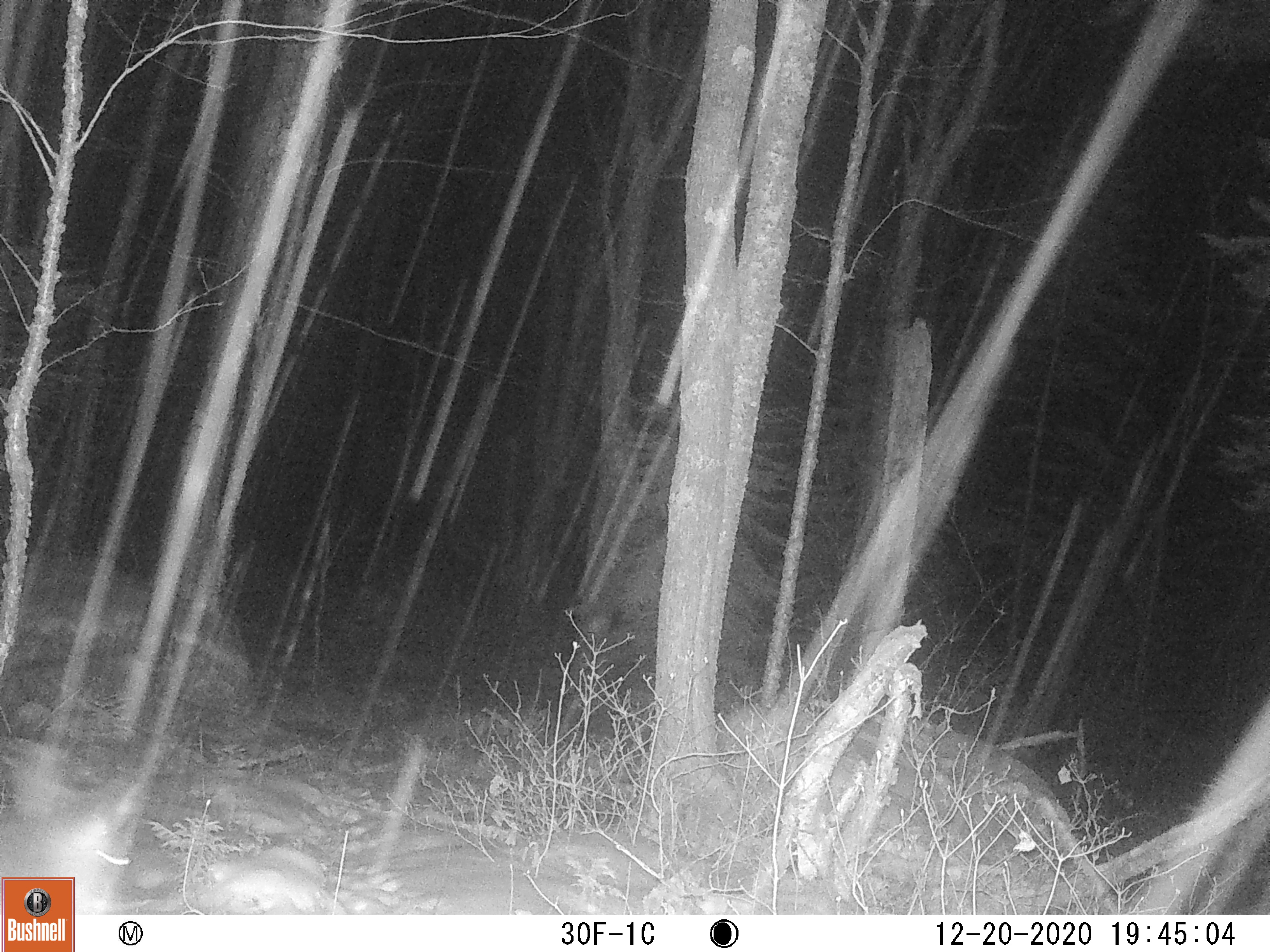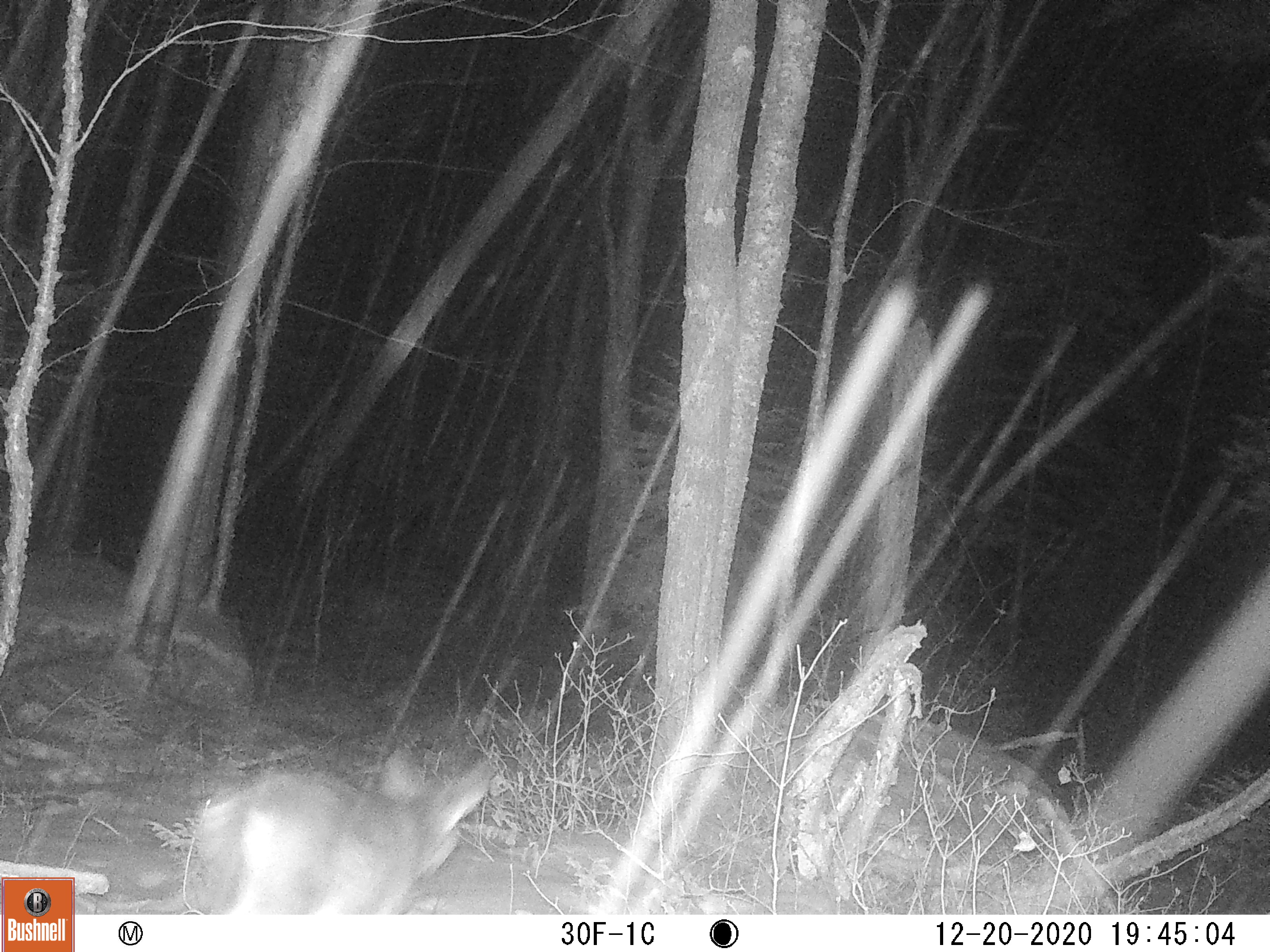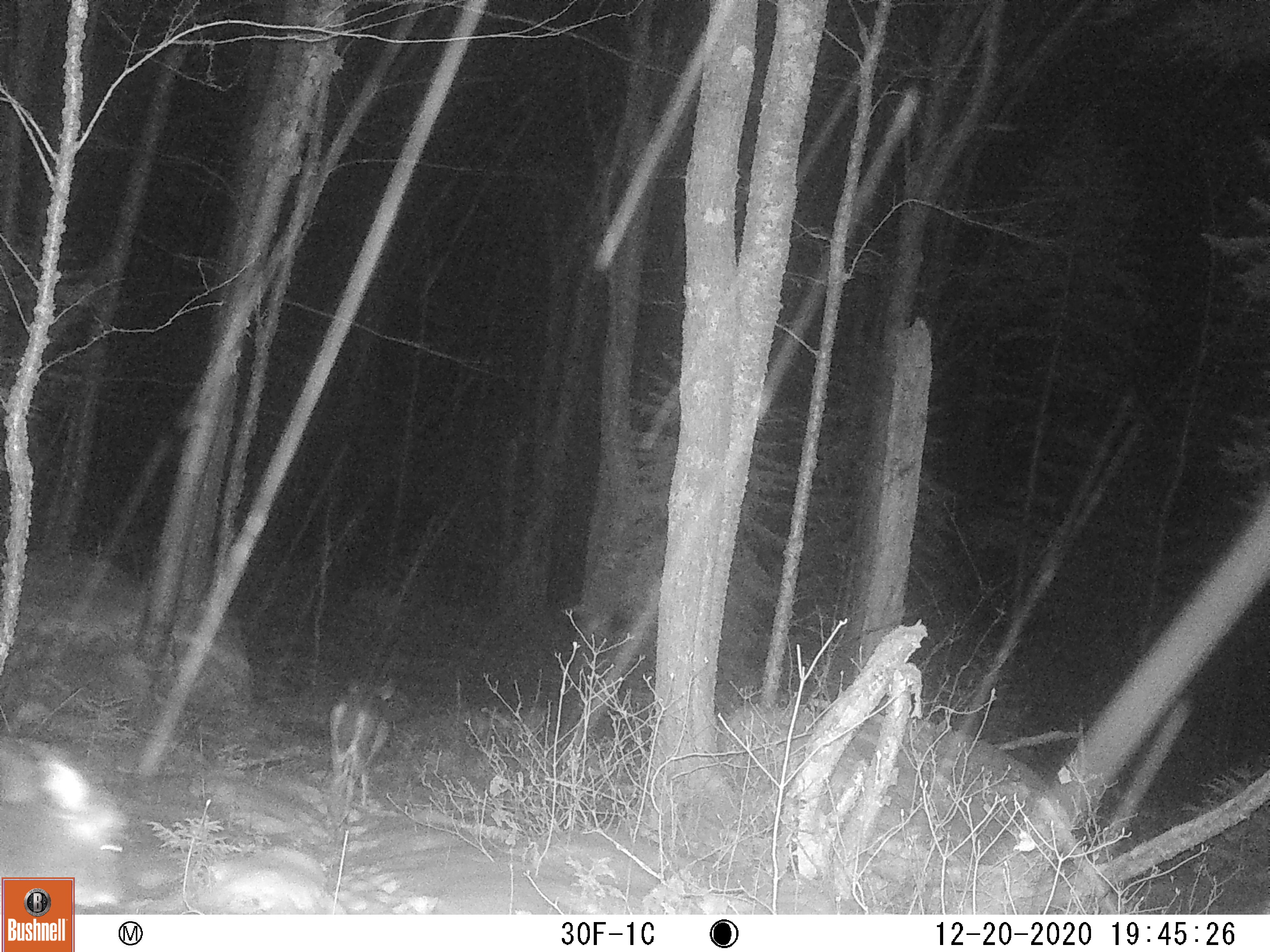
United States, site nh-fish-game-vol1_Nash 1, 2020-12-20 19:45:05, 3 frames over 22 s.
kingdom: Animalia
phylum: Chordata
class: Mammalia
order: Artiodactyla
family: Cervidae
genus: Odocoileus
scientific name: Odocoileus virginianus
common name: white-tailed deer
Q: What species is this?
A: White-tailed deer (Odocoileus virginianus).